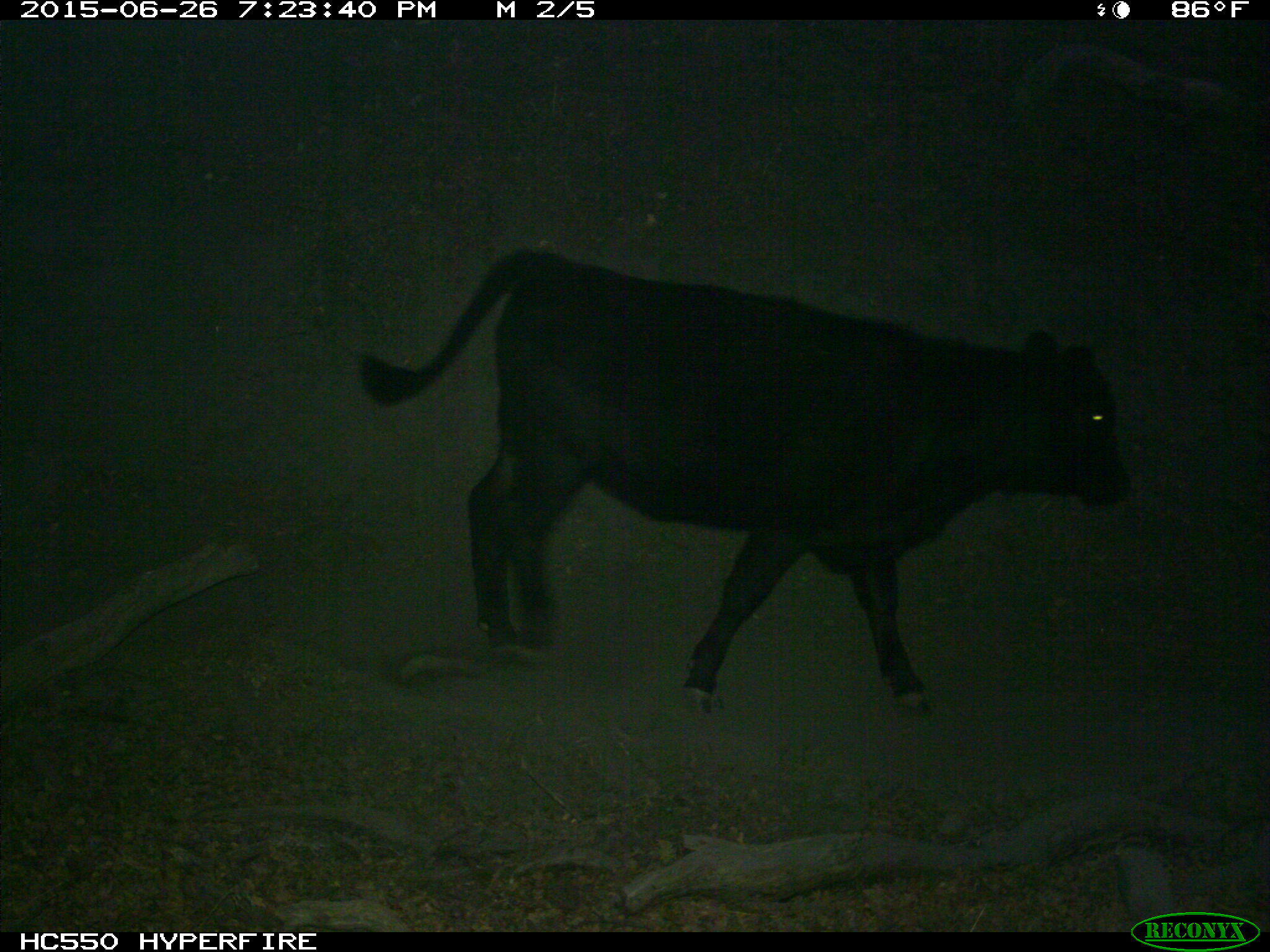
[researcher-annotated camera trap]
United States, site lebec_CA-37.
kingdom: Animalia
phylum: Chordata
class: Mammalia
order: Artiodactyla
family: Bovidae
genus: Bos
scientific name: Bos taurus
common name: domestic cow